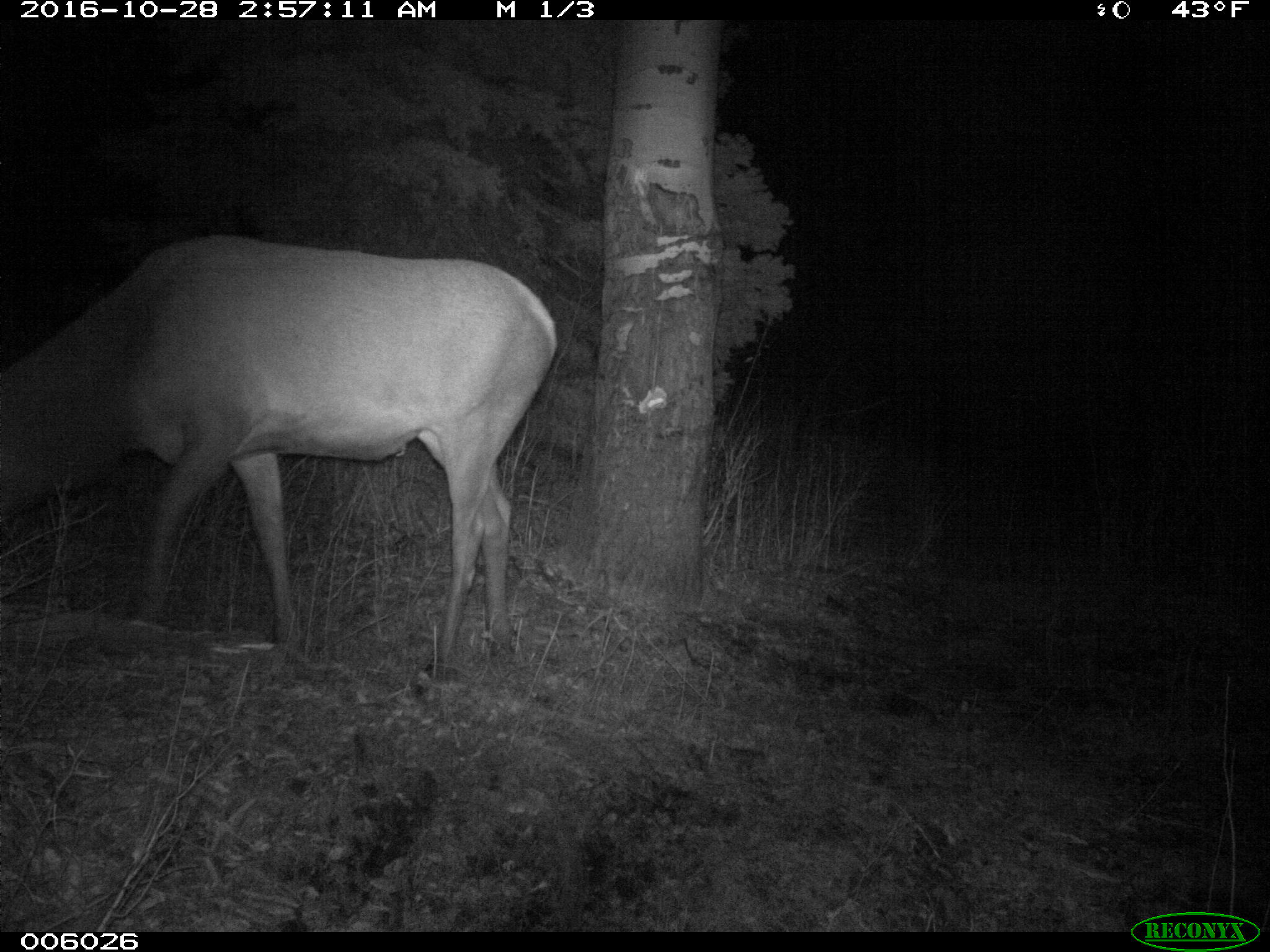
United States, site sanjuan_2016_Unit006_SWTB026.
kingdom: Animalia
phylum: Chordata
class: Mammalia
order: Artiodactyla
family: Cervidae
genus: Cervus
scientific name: Cervus elaphus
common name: red deer